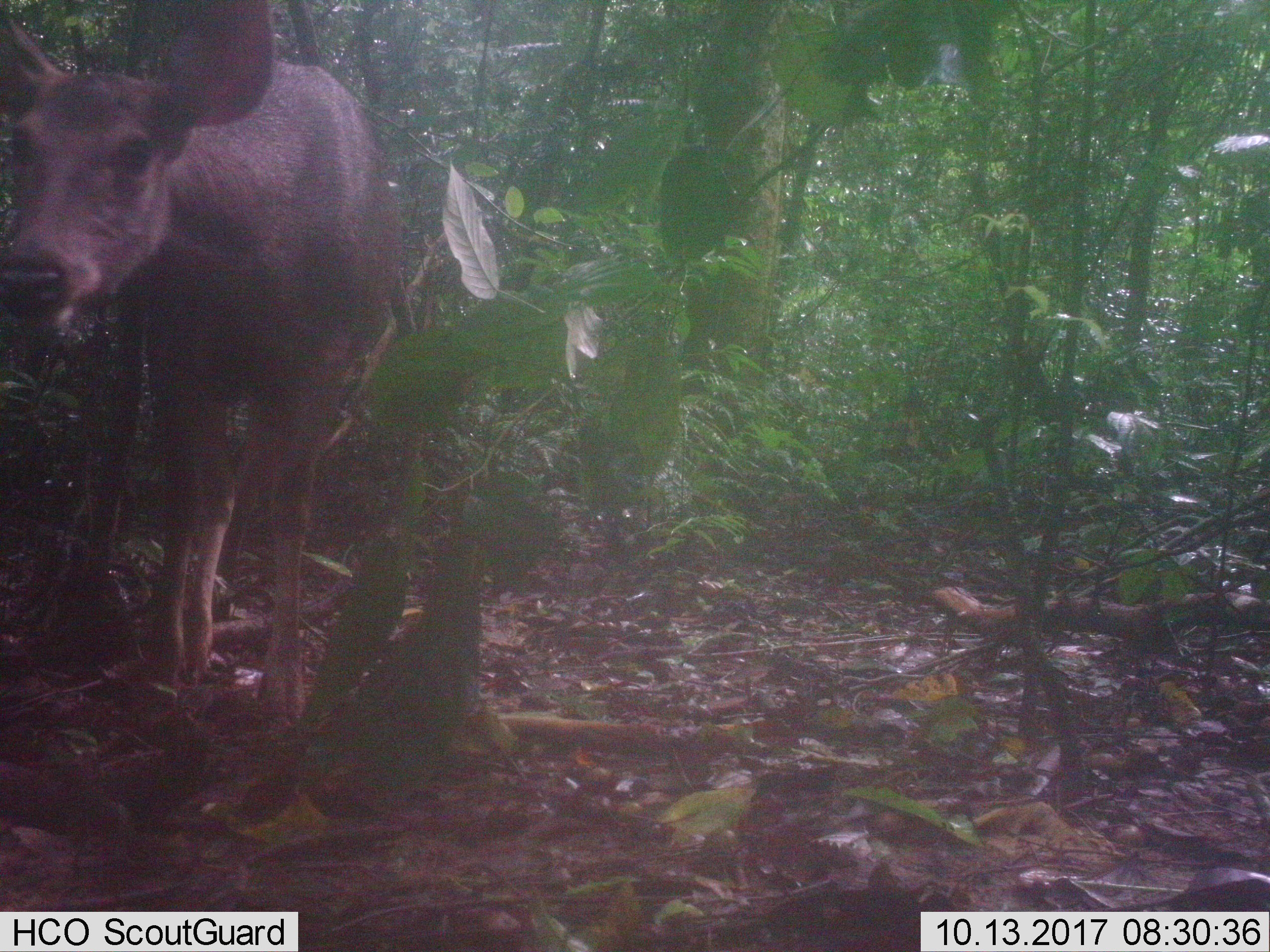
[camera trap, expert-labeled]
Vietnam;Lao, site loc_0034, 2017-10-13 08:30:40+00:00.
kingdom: Animalia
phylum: Chordata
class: Mammalia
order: Artiodactyla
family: Cervidae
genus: Rusa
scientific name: Rusa unicolor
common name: sambar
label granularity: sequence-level